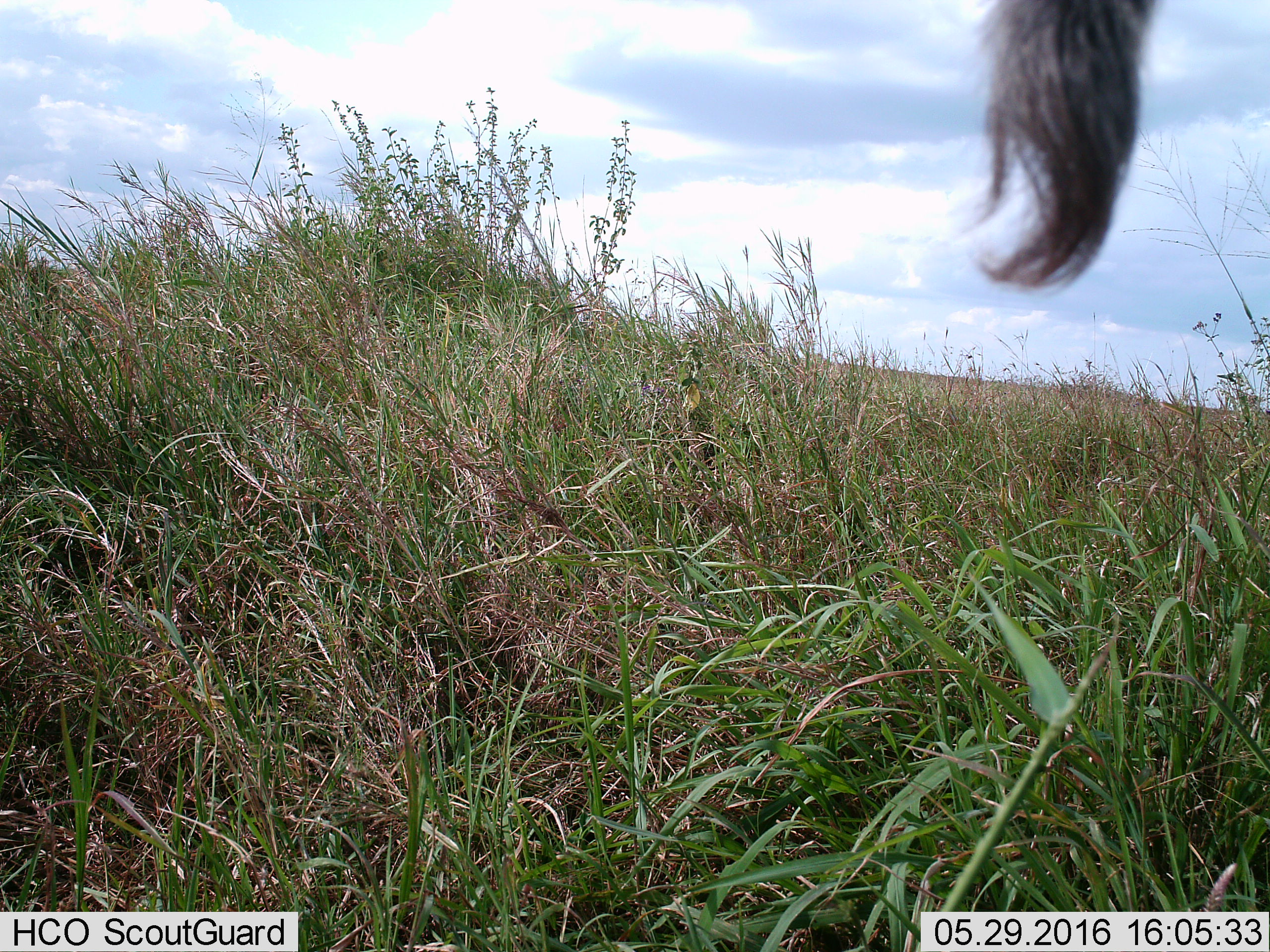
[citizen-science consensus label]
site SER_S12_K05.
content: unidentified animal